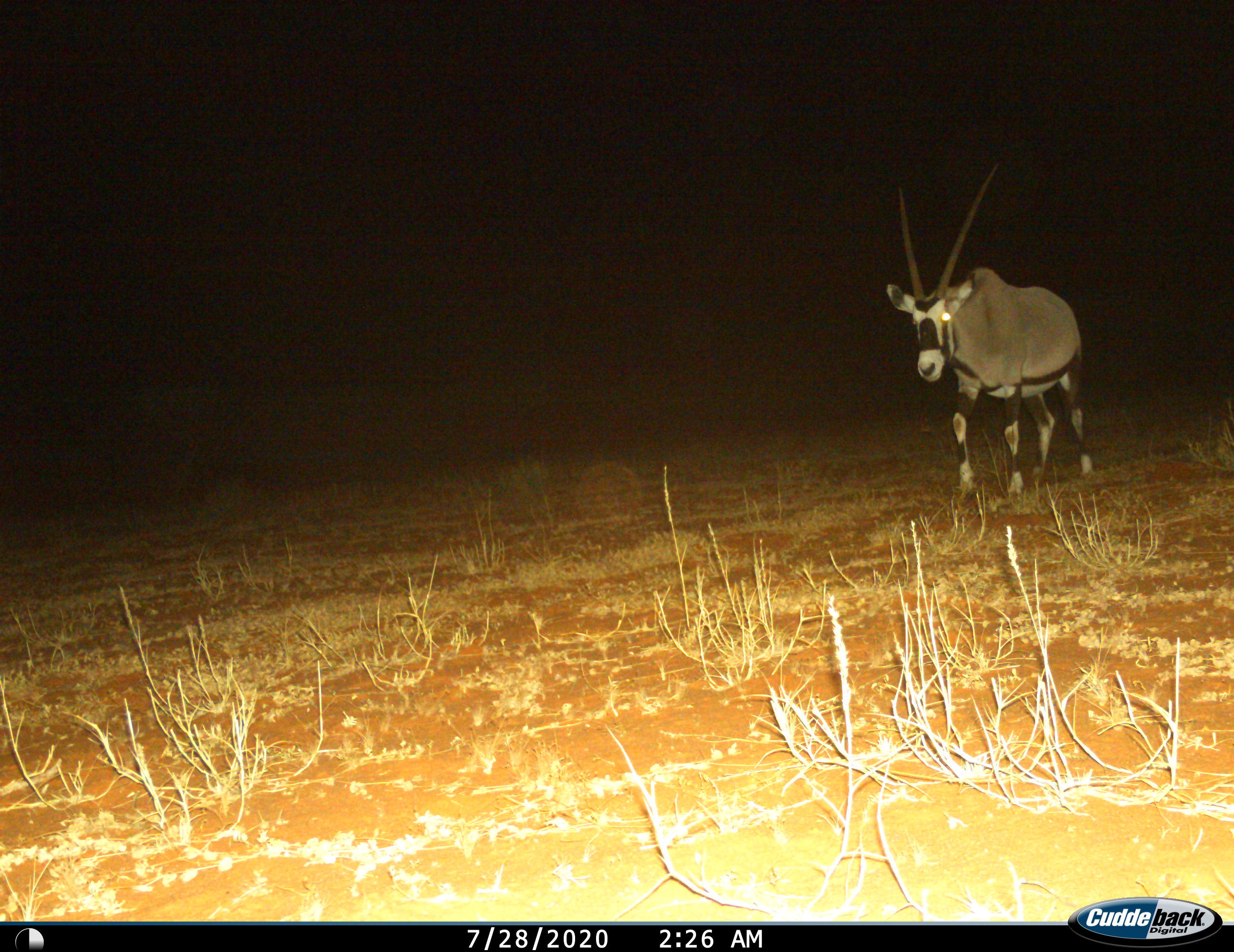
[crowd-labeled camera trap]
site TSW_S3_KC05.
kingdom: Animalia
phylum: Chordata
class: Mammalia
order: Artiodactyla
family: Bovidae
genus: Oryx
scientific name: Oryx gazella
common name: gemsbok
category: oryx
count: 1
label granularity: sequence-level